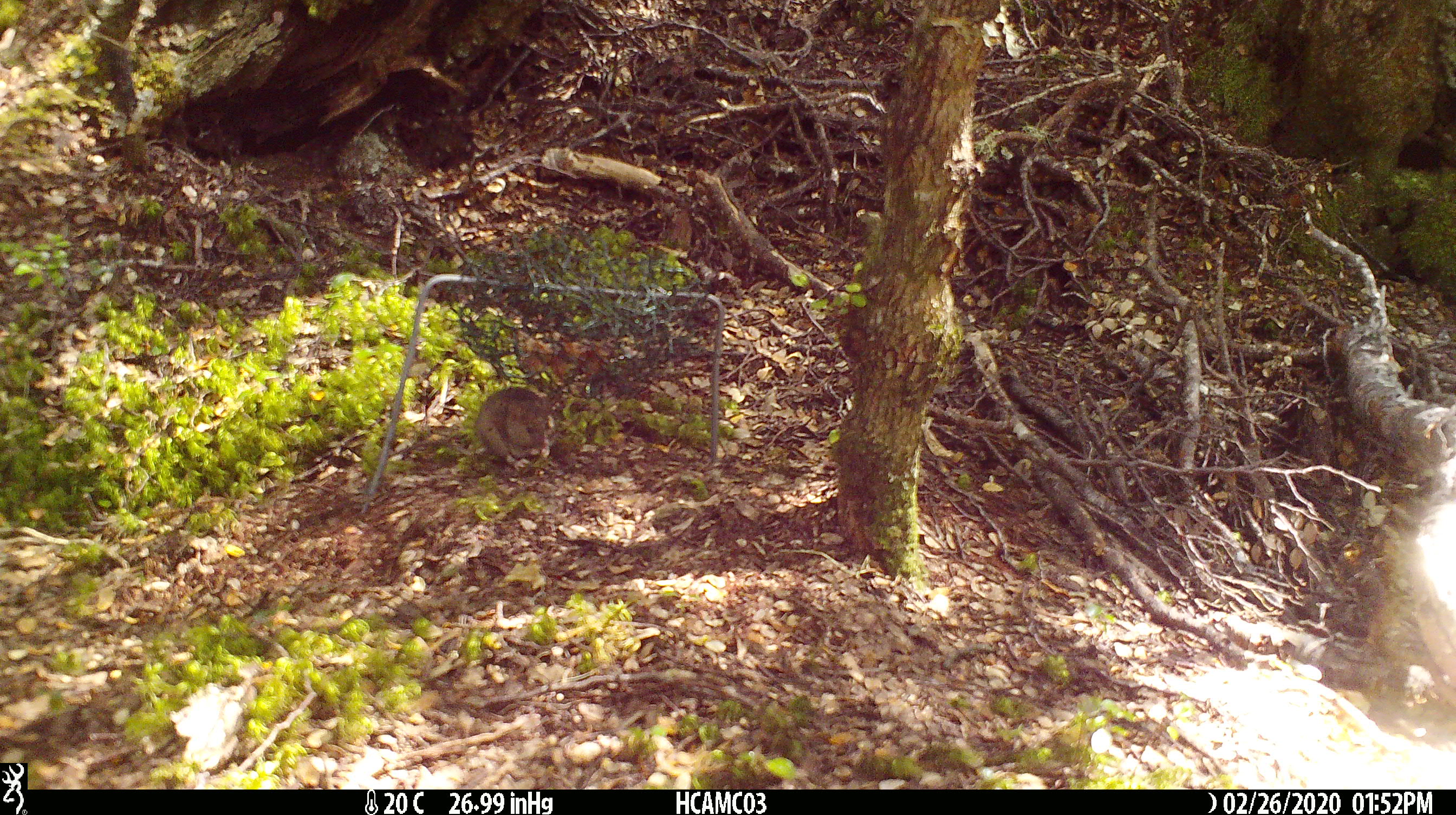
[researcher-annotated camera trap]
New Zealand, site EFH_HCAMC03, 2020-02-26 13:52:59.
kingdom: Animalia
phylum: Chordata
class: Mammalia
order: Rodentia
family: Muridae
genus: Mus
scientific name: Mus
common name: mouse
Mouse (Mus).